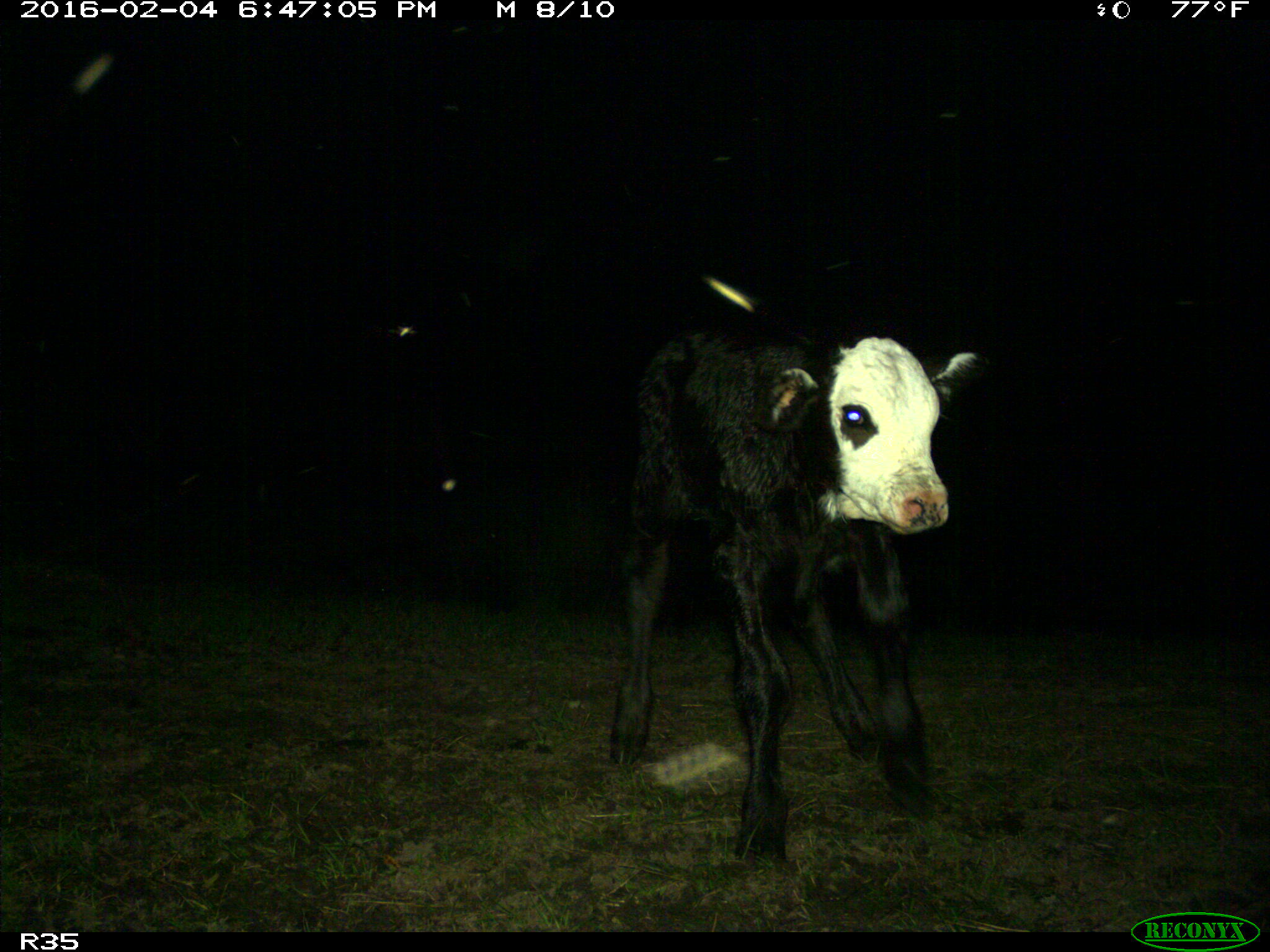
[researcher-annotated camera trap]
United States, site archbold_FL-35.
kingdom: Animalia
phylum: Chordata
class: Mammalia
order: Artiodactyla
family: Bovidae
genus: Bos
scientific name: Bos taurus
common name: domestic cow